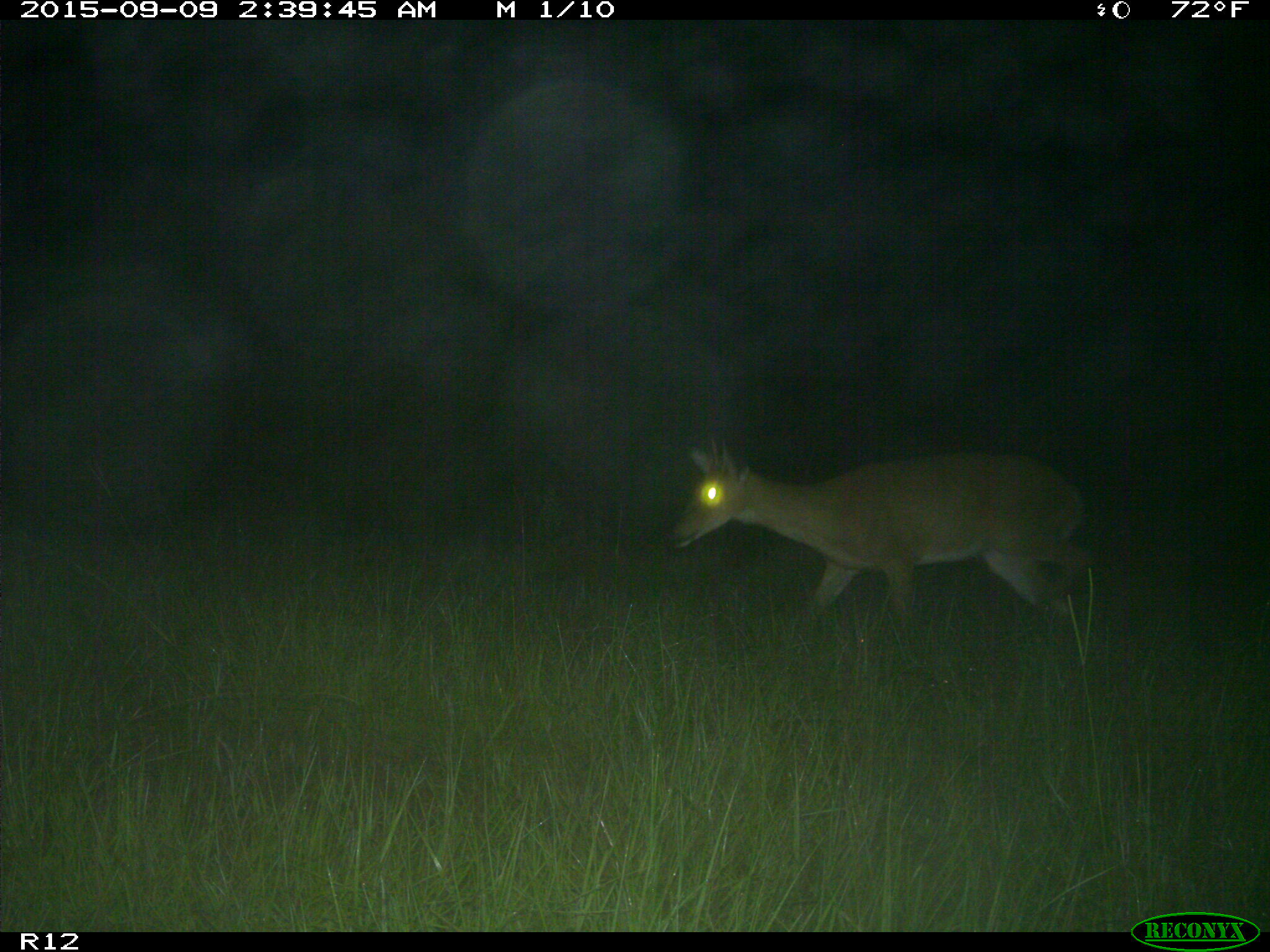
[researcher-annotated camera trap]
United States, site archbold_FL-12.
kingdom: Animalia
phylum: Chordata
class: Mammalia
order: Artiodactyla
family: Cervidae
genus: Odocoileus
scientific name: Odocoileus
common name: deer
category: unidentified deer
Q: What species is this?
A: Unidentified deer (deer) (Odocoileus).